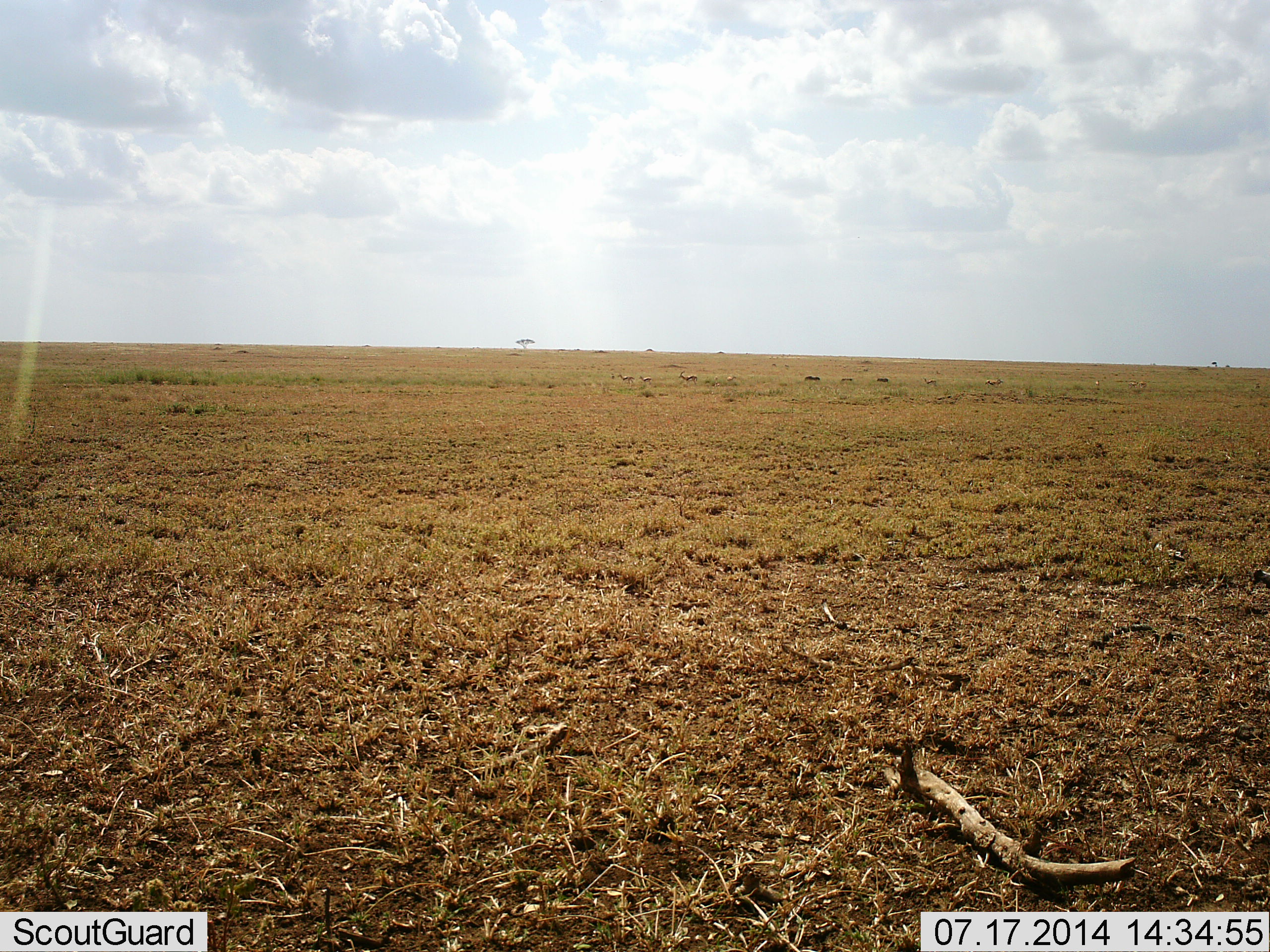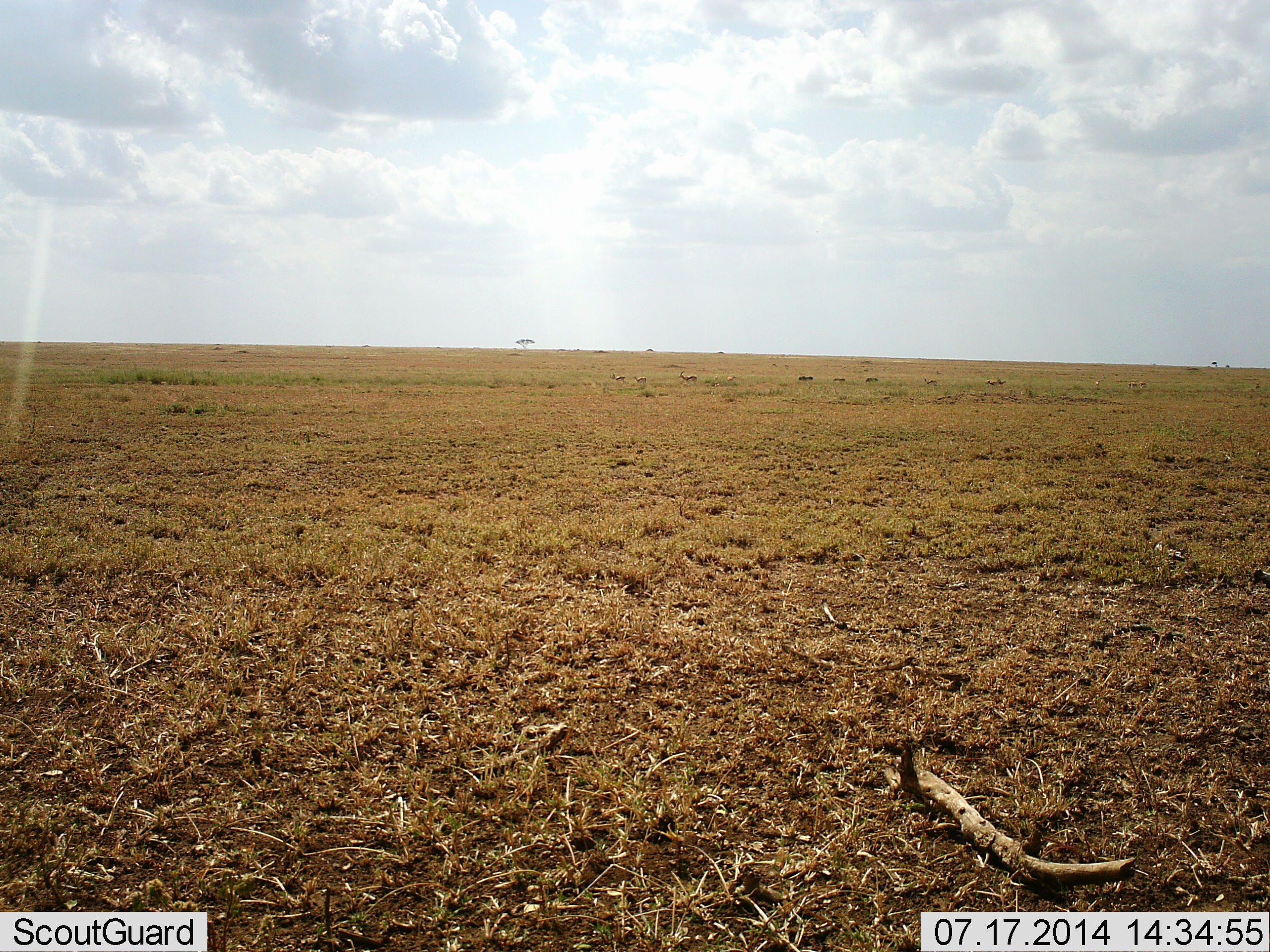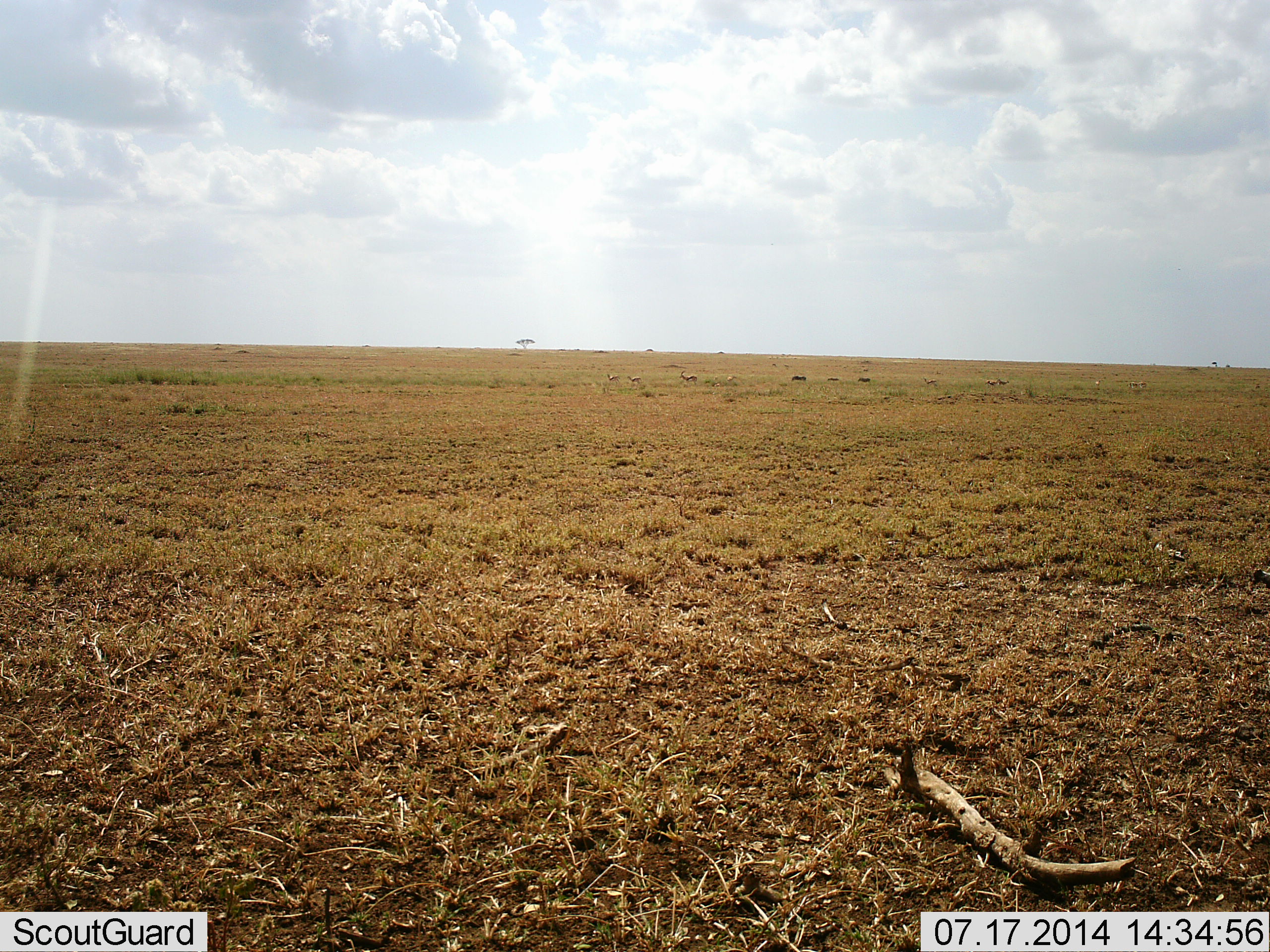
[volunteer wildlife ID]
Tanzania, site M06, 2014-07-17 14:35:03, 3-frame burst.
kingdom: Animalia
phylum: Chordata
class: Mammalia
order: Artiodactyla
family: Bovidae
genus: Eudorcas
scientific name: Eudorcas thomsonii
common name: thomson's gazelle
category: gazellethomsons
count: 8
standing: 11%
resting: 0%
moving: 100%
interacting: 0%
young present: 0%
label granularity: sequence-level